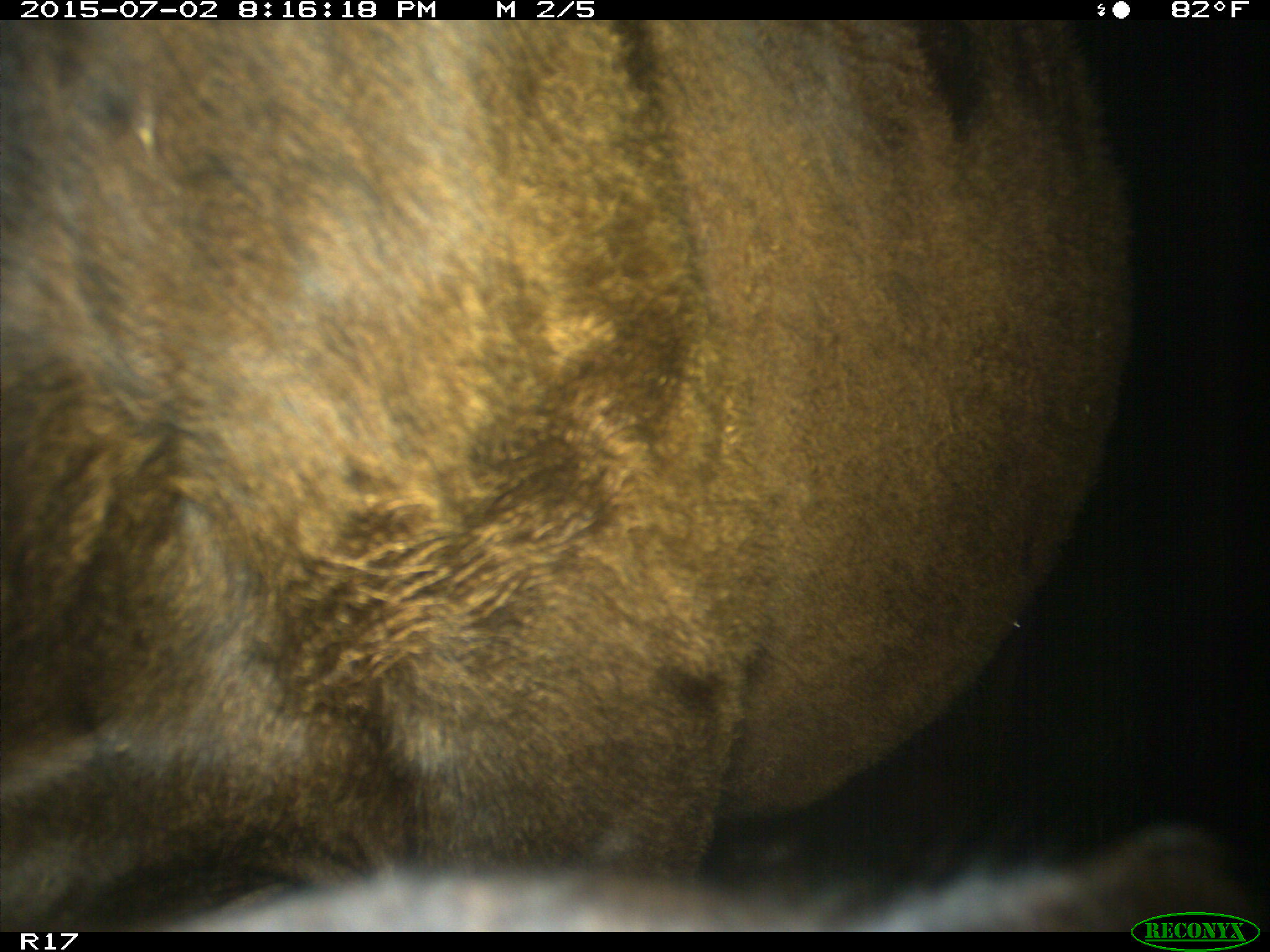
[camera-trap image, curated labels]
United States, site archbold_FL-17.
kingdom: Animalia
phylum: Chordata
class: Mammalia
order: Artiodactyla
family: Bovidae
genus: Bos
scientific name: Bos taurus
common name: domestic cow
Bos taurus (domestic cow).